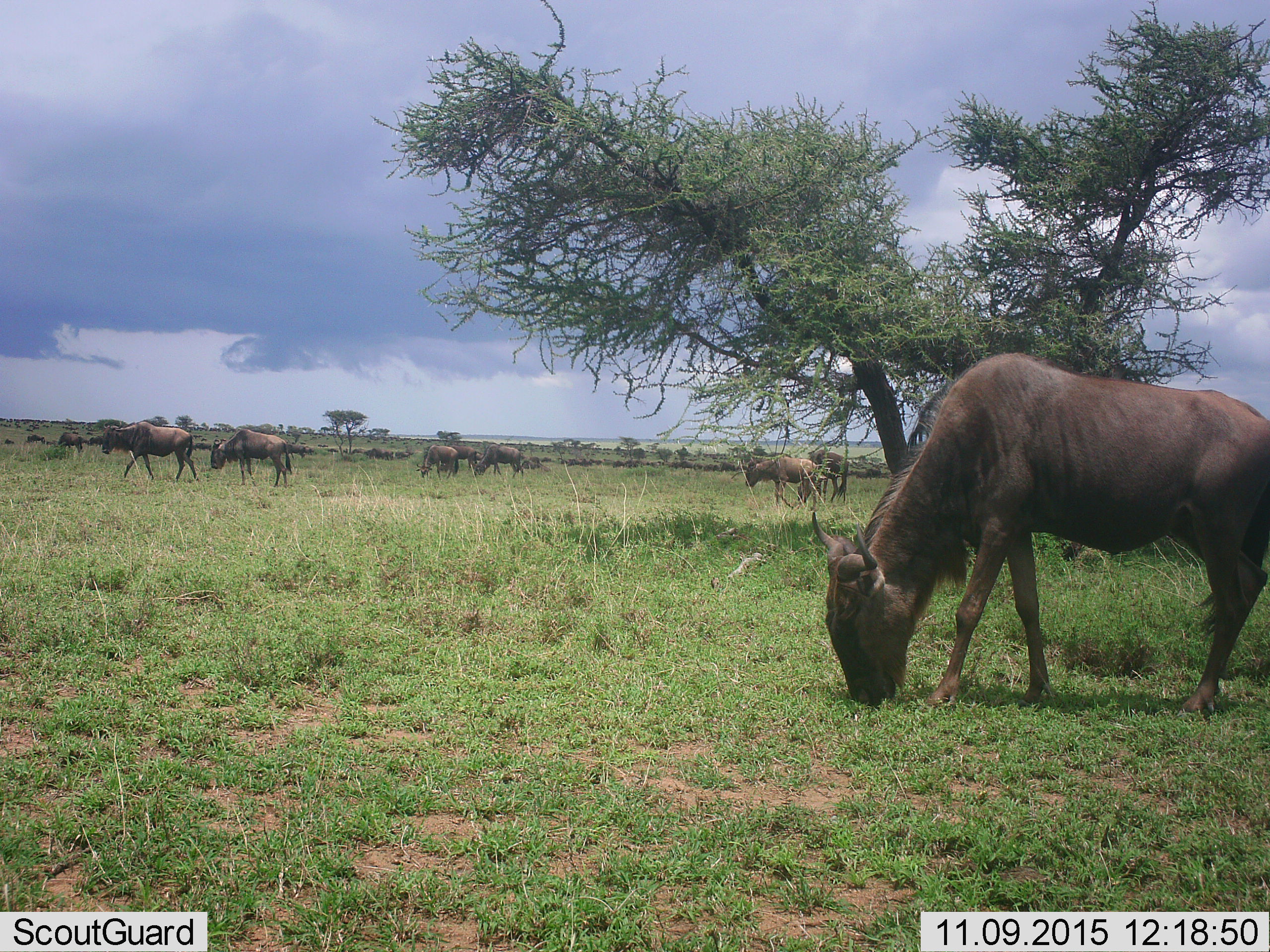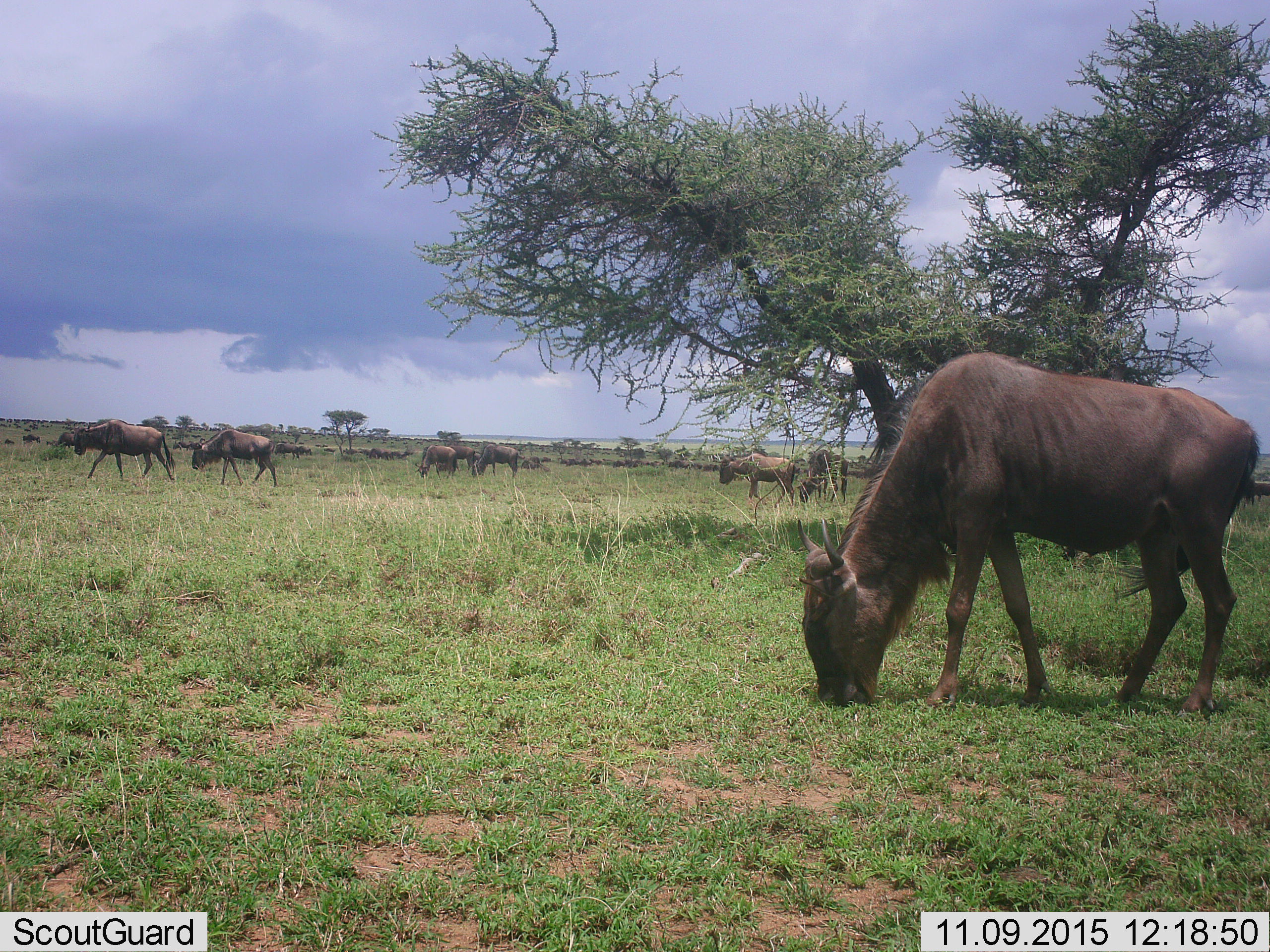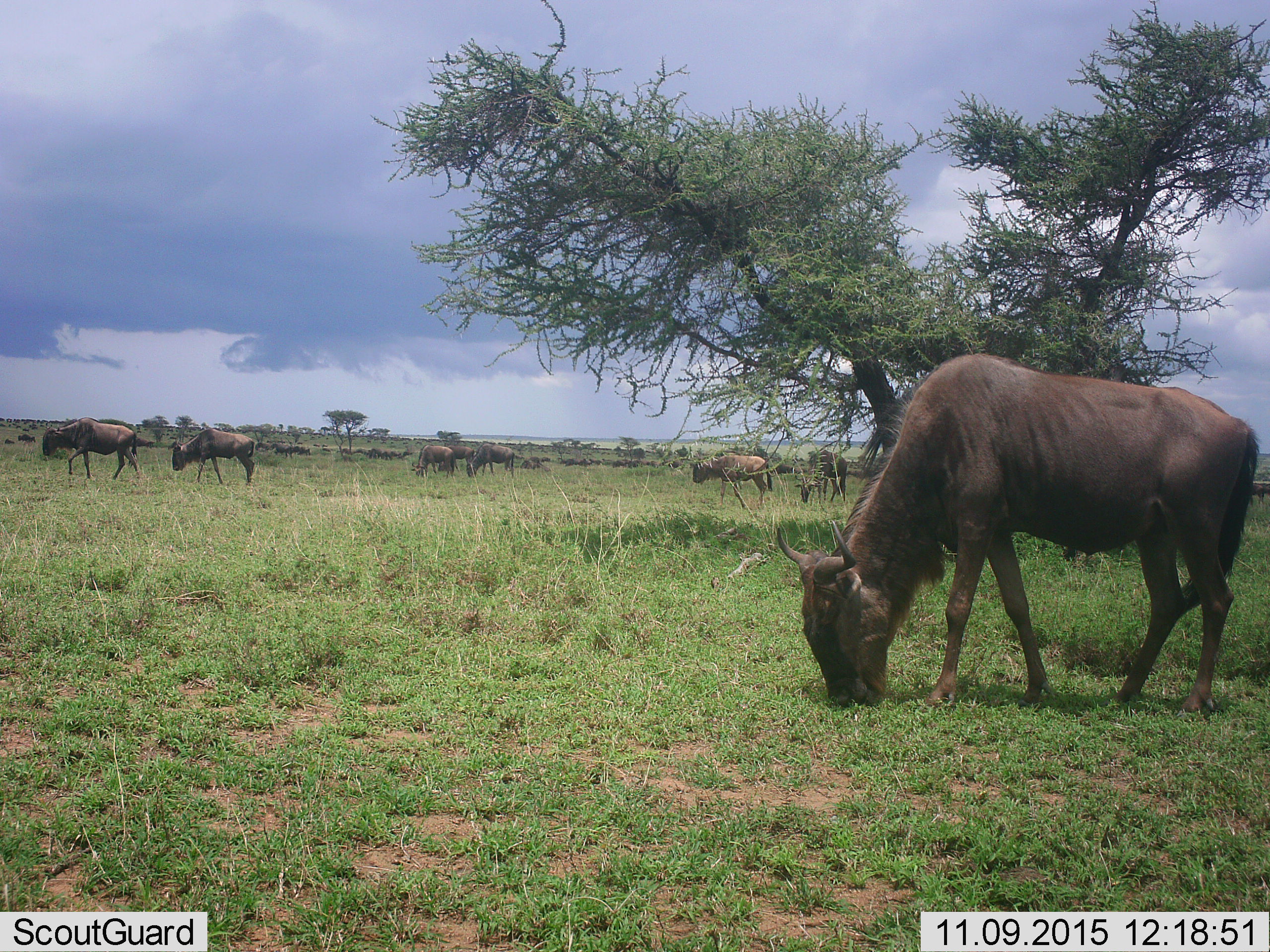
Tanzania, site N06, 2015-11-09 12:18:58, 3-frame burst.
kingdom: Animalia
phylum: Chordata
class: Mammalia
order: Artiodactyla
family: Bovidae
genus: Connochaetes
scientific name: Connochaetes taurinus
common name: blue wildebeest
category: wildebeest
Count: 11-50.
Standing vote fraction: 33%.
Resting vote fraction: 0%.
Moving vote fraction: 67%.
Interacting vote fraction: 0%.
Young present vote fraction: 0%.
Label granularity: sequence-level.